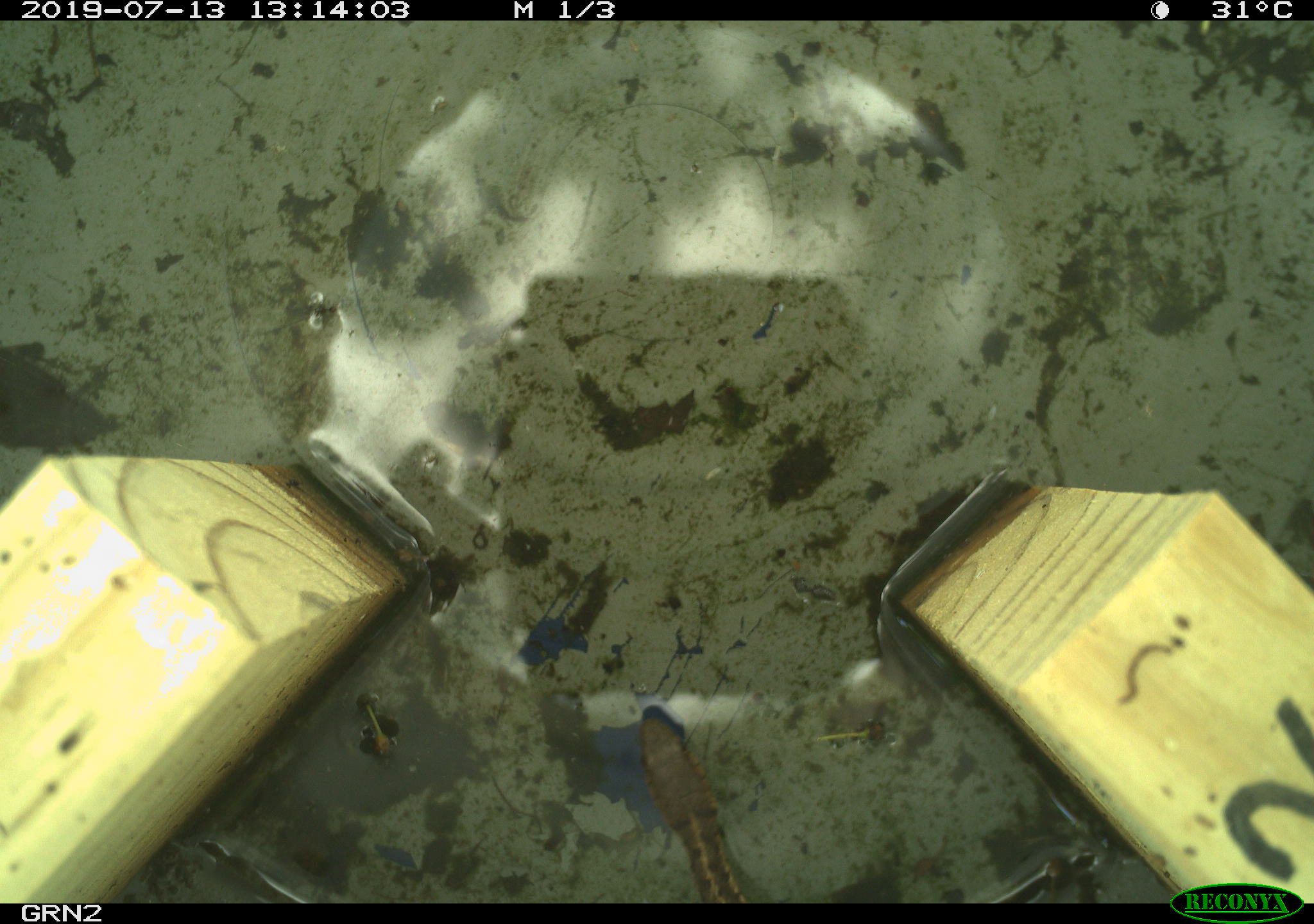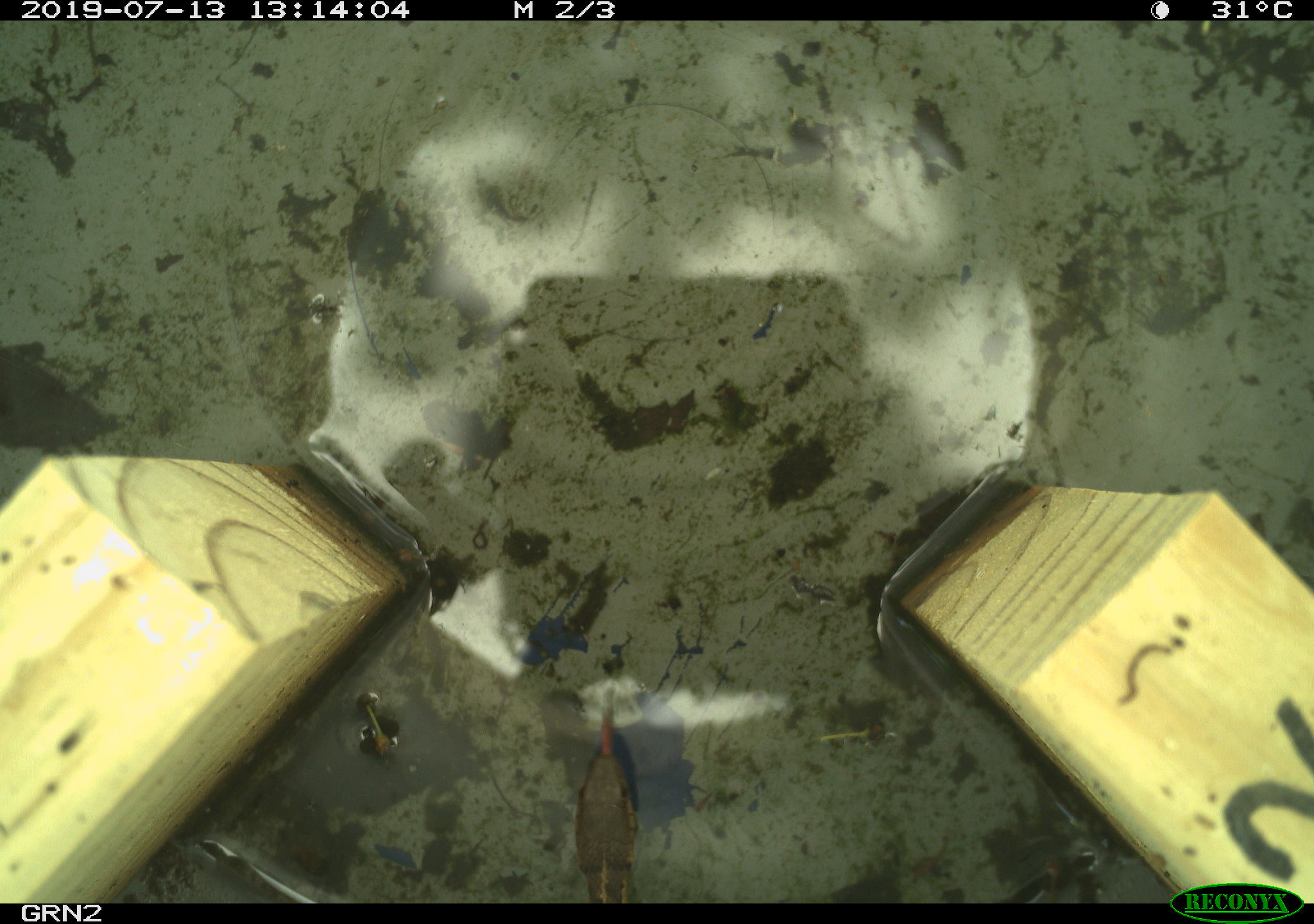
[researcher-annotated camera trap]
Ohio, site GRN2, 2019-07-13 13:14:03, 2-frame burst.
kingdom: Animalia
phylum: Chordata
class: Reptilia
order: Squamata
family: Colubridae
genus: Thamnophis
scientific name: Thamnophis sirtalis sirtalis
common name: eastern gartersnake